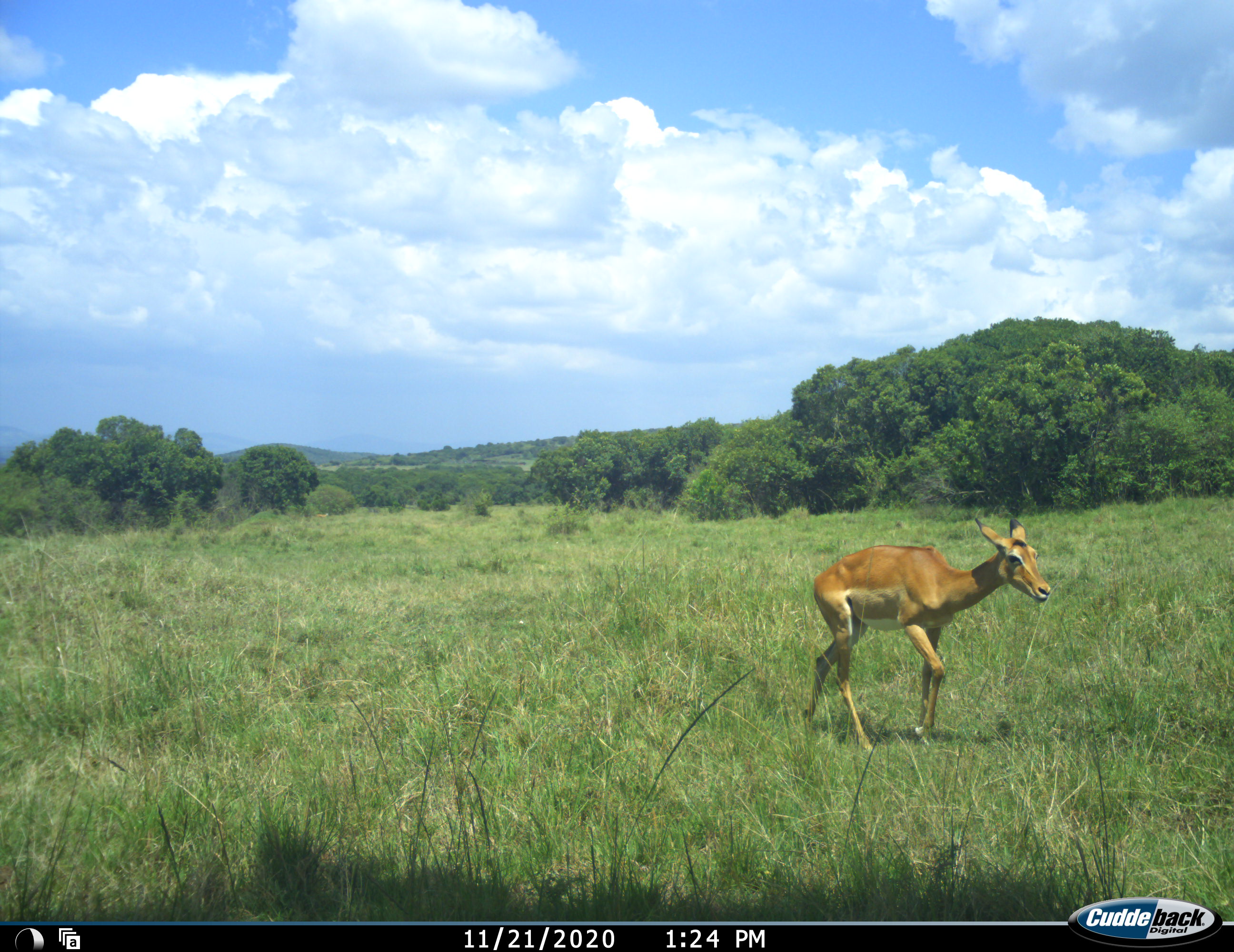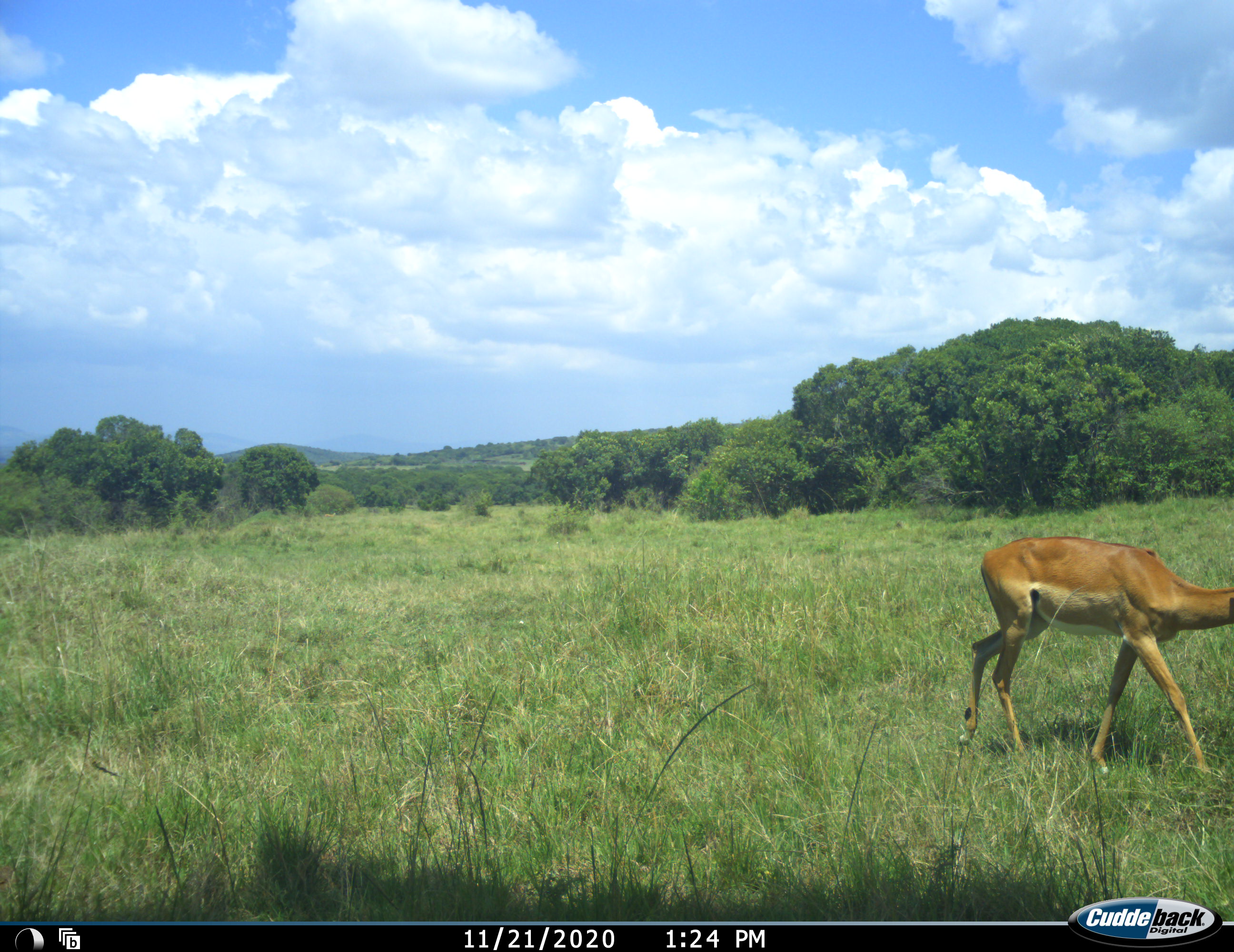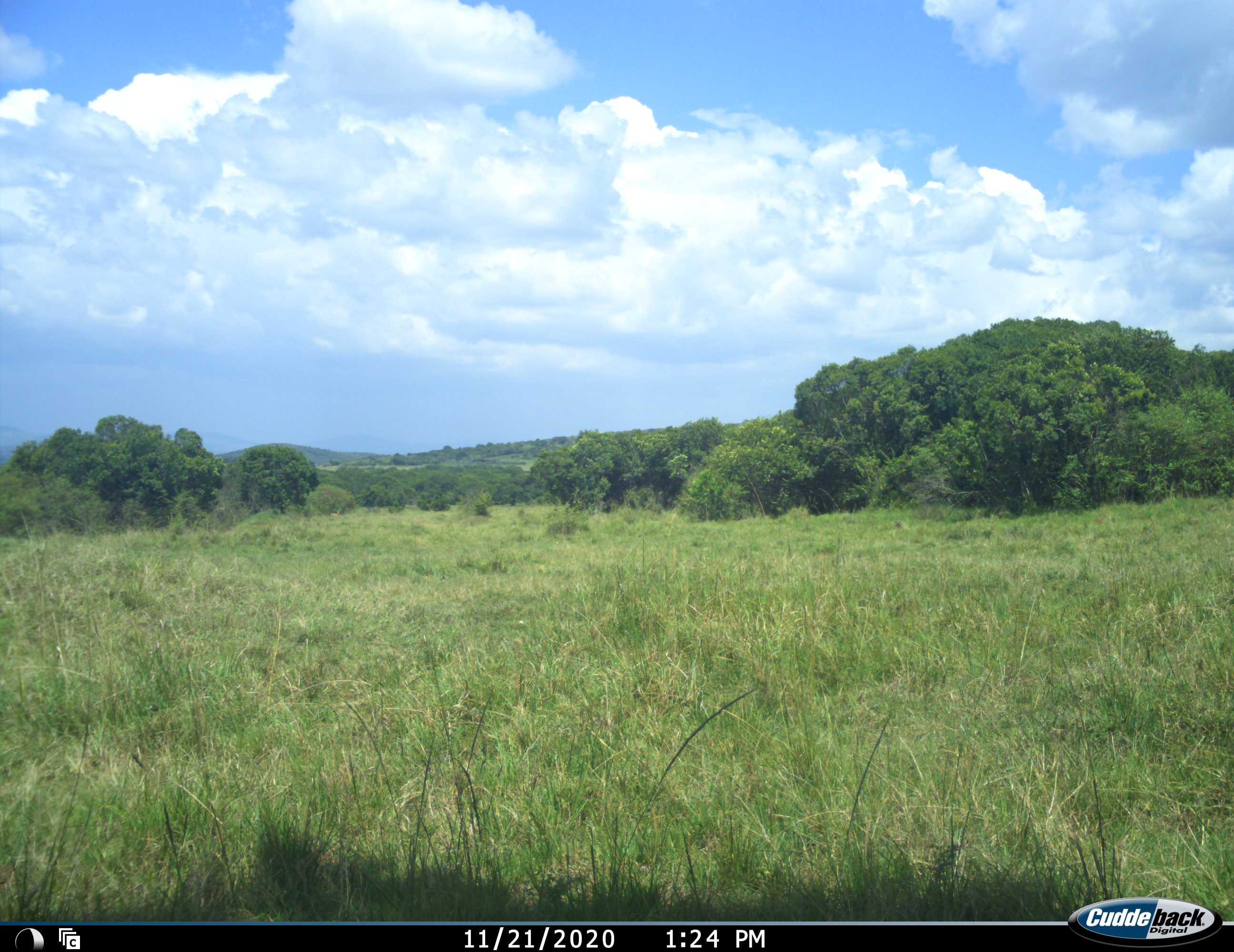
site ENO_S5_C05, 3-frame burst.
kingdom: Animalia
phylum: Chordata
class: Mammalia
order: Artiodactyla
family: Bovidae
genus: Aepyceros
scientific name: Aepyceros melampus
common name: impala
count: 1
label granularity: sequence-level